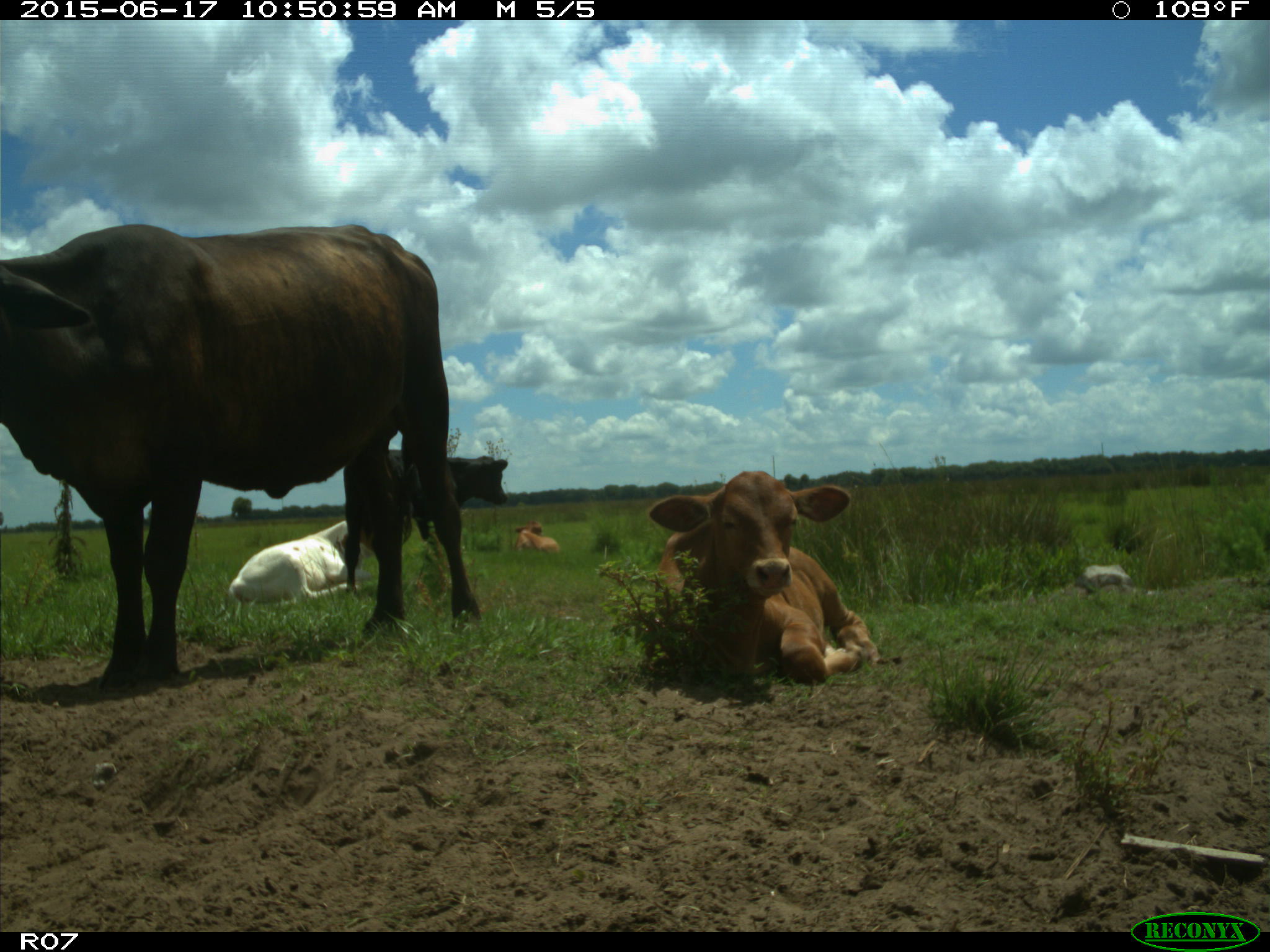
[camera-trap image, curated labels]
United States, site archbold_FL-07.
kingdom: Animalia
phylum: Chordata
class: Mammalia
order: Artiodactyla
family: Bovidae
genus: Bos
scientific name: Bos taurus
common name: domestic cow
Bos taurus (domestic cow).